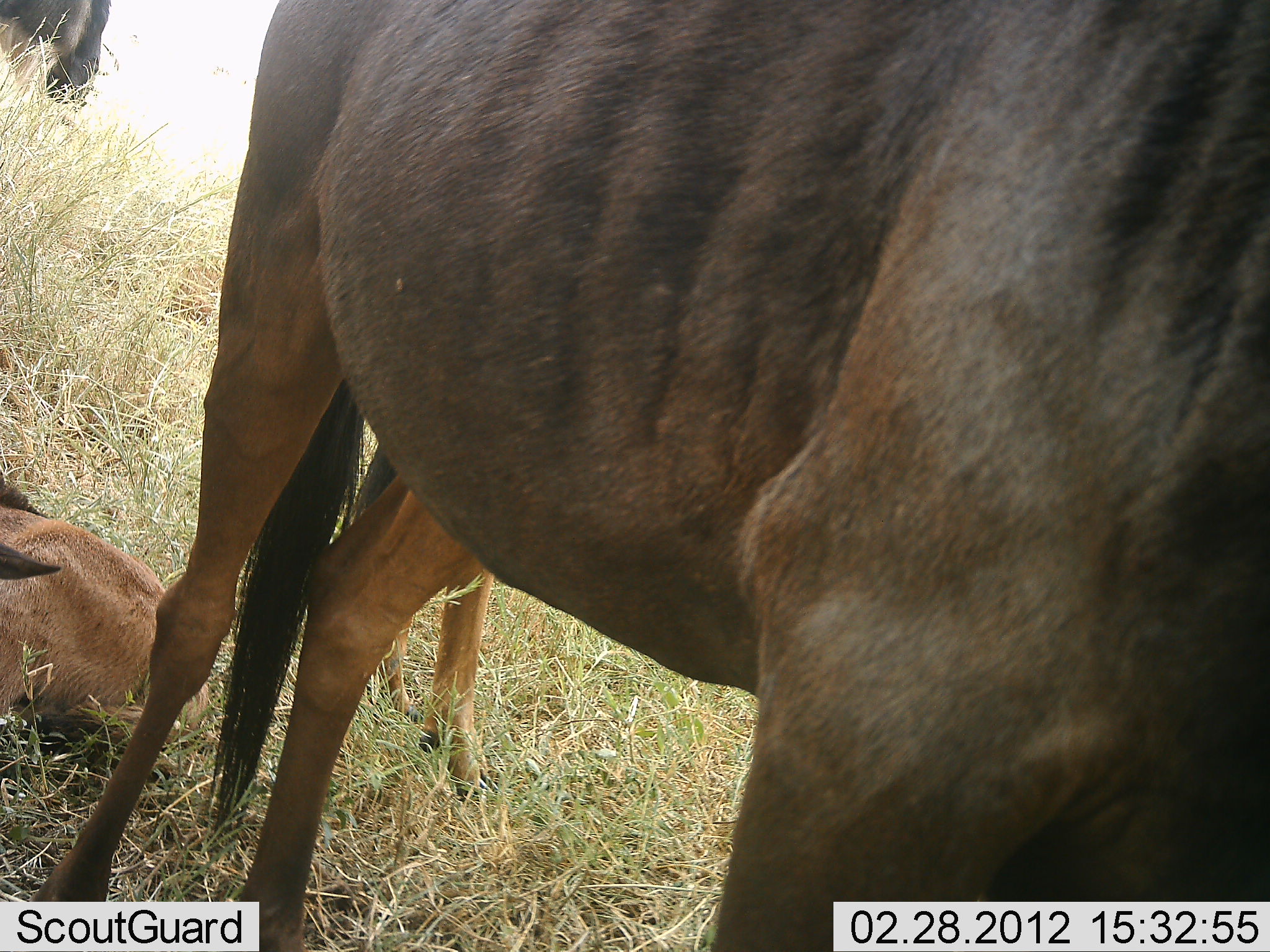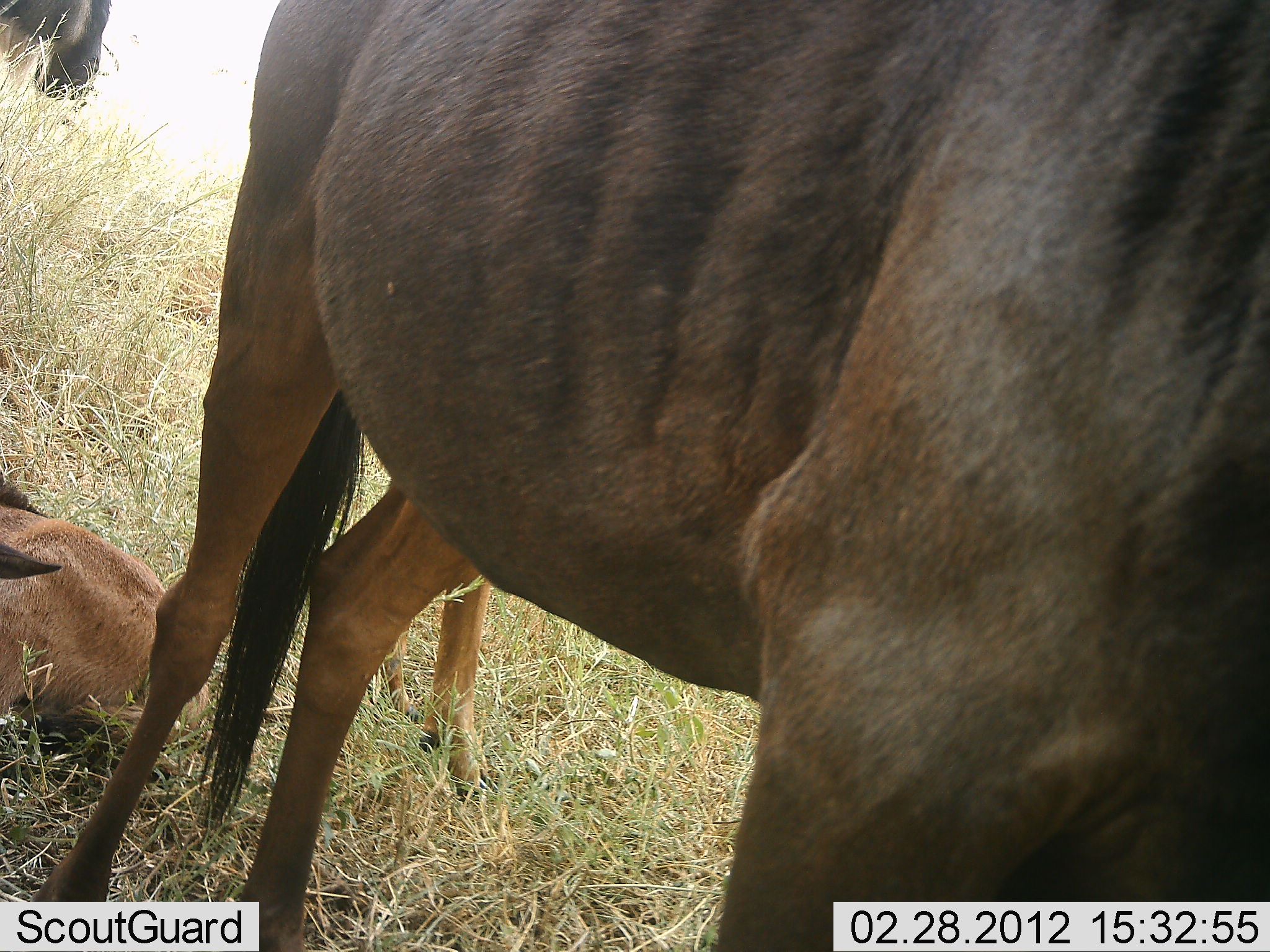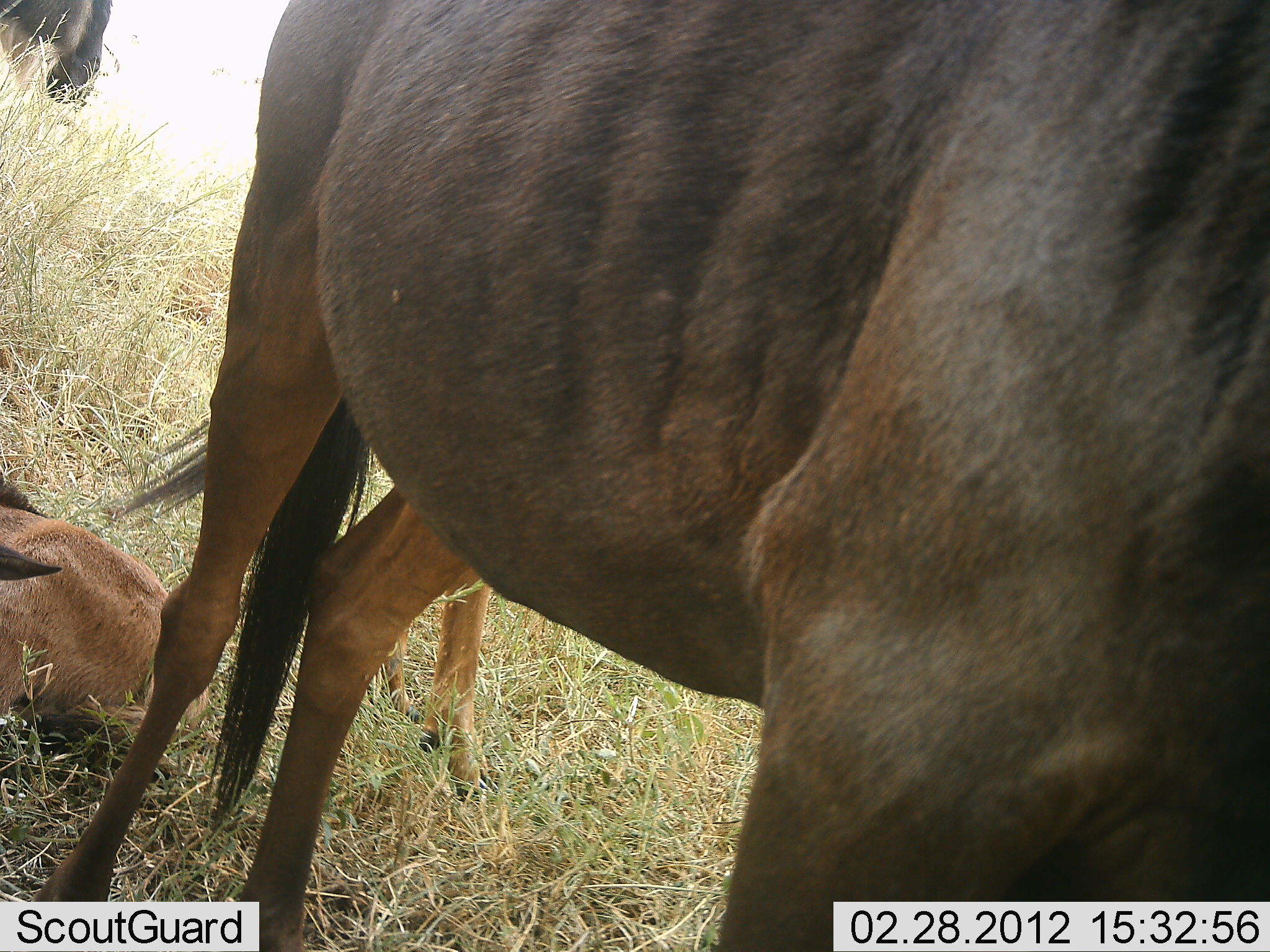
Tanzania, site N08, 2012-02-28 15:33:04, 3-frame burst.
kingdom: Animalia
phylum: Chordata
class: Mammalia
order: Artiodactyla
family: Bovidae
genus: Connochaetes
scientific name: Connochaetes taurinus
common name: blue wildebeest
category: wildebeest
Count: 4.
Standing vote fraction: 96%.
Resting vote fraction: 96%.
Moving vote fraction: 0%.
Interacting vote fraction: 0%.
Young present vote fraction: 69%.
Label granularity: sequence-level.